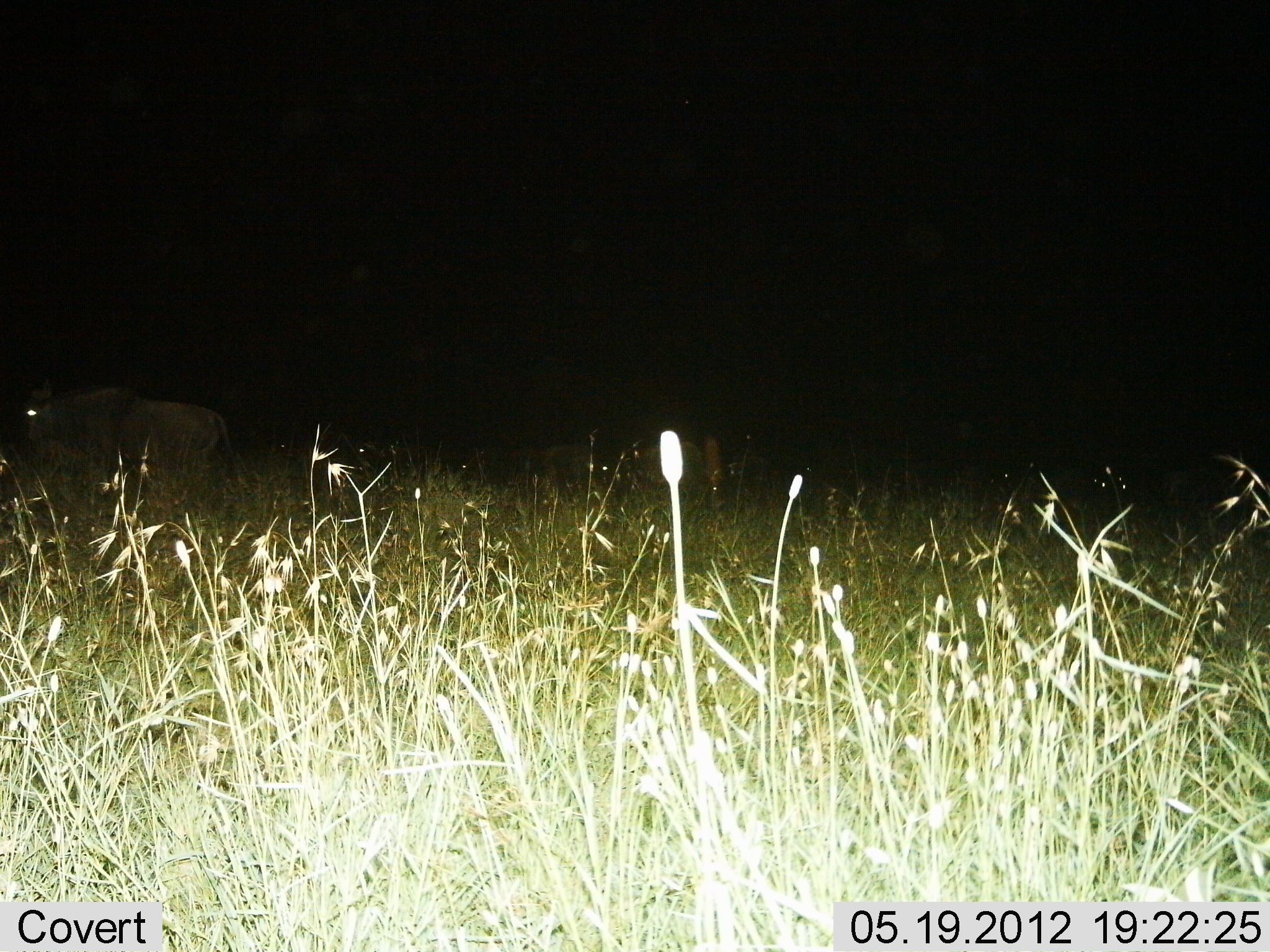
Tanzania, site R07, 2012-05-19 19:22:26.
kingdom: Animalia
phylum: Chordata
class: Mammalia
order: Artiodactyla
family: Bovidae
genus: Connochaetes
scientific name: Connochaetes taurinus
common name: blue wildebeest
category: wildebeest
Wildebeest (blue wildebeest) (Connochaetes taurinus), count 1. Behavior (volunteer vote fractions): standing 90%, resting 0%, moving 10%, interacting 0%. Young present (vote fraction): 0%. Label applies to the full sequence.